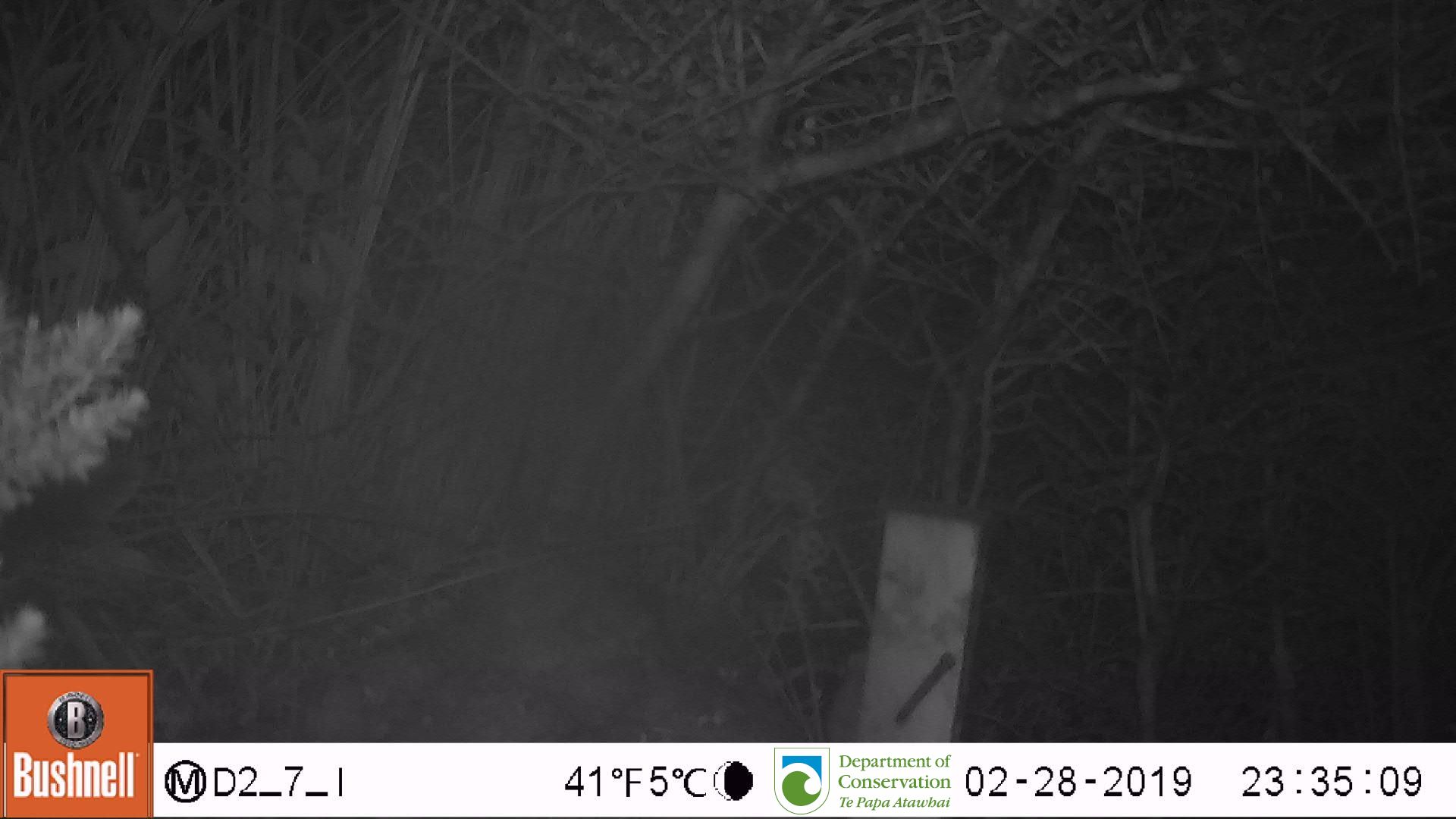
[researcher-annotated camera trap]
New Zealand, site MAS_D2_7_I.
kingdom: Animalia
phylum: Chordata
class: Mammalia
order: Rodentia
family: Muridae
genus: Mus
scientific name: Mus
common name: mouse